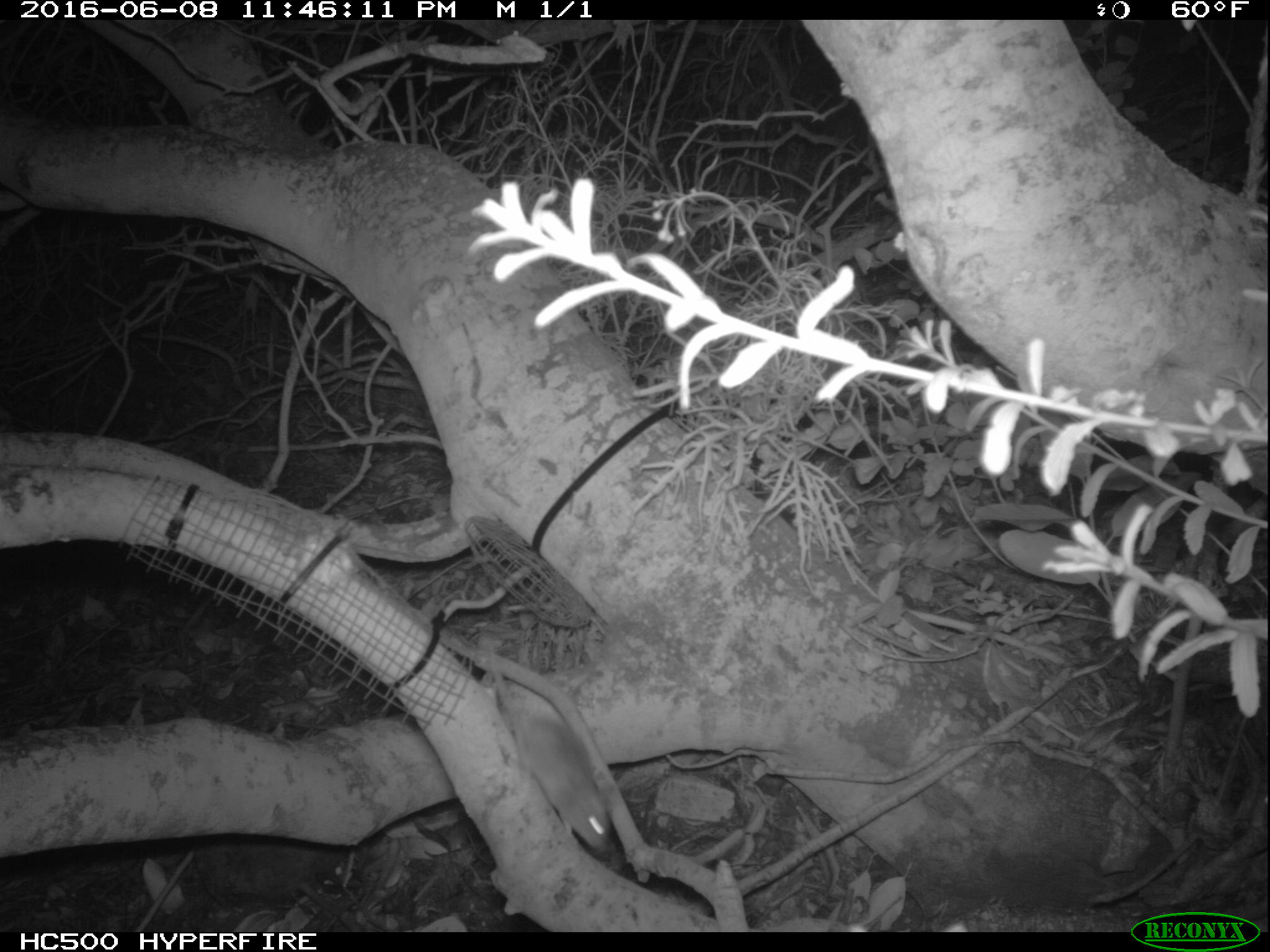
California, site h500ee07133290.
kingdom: Animalia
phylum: Chordata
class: Mammalia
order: Rodentia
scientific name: Rodentia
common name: rodent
Rodent (Rodentia).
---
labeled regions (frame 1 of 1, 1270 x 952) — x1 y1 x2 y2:
rodent: 486 642 610 850